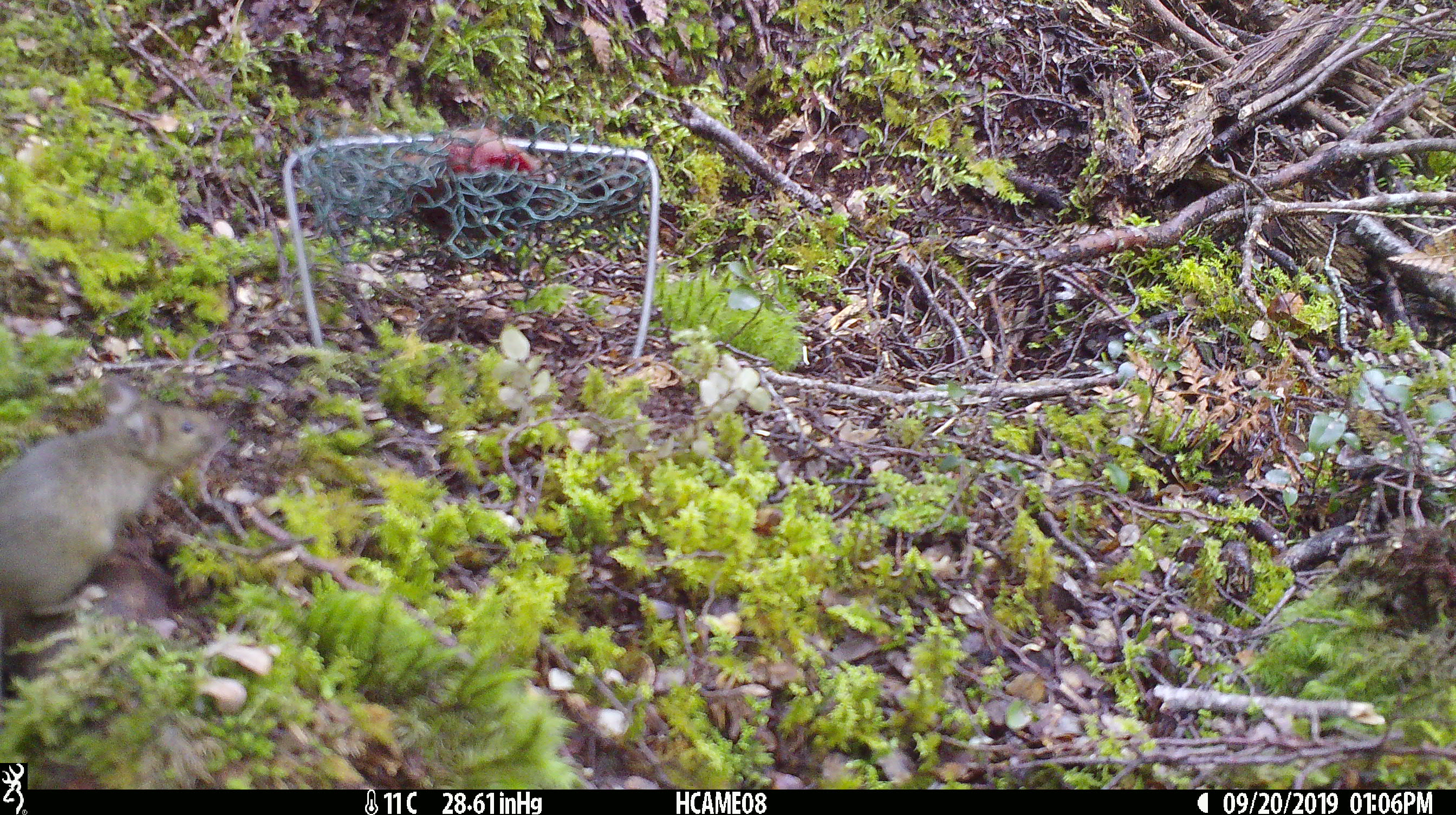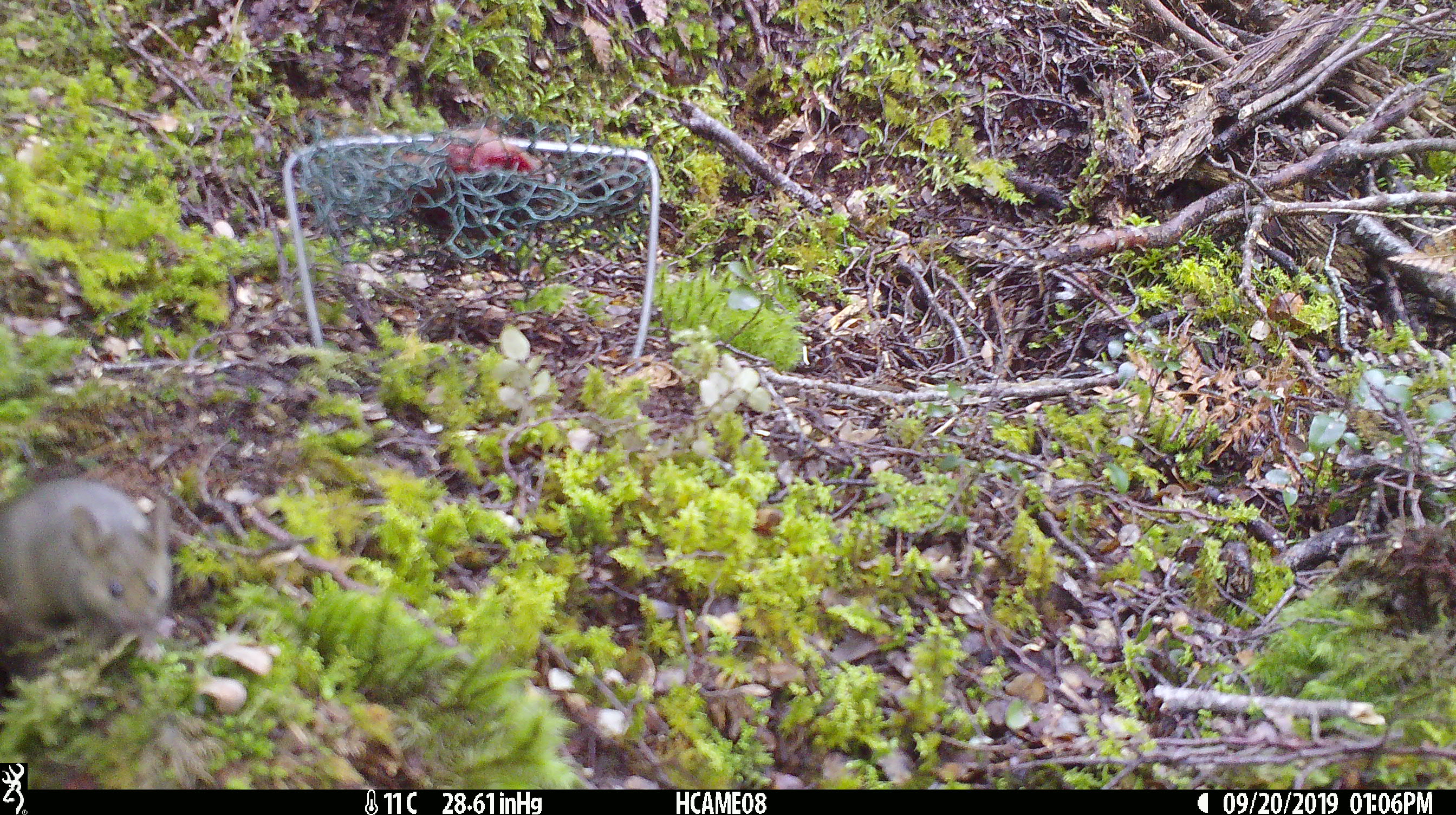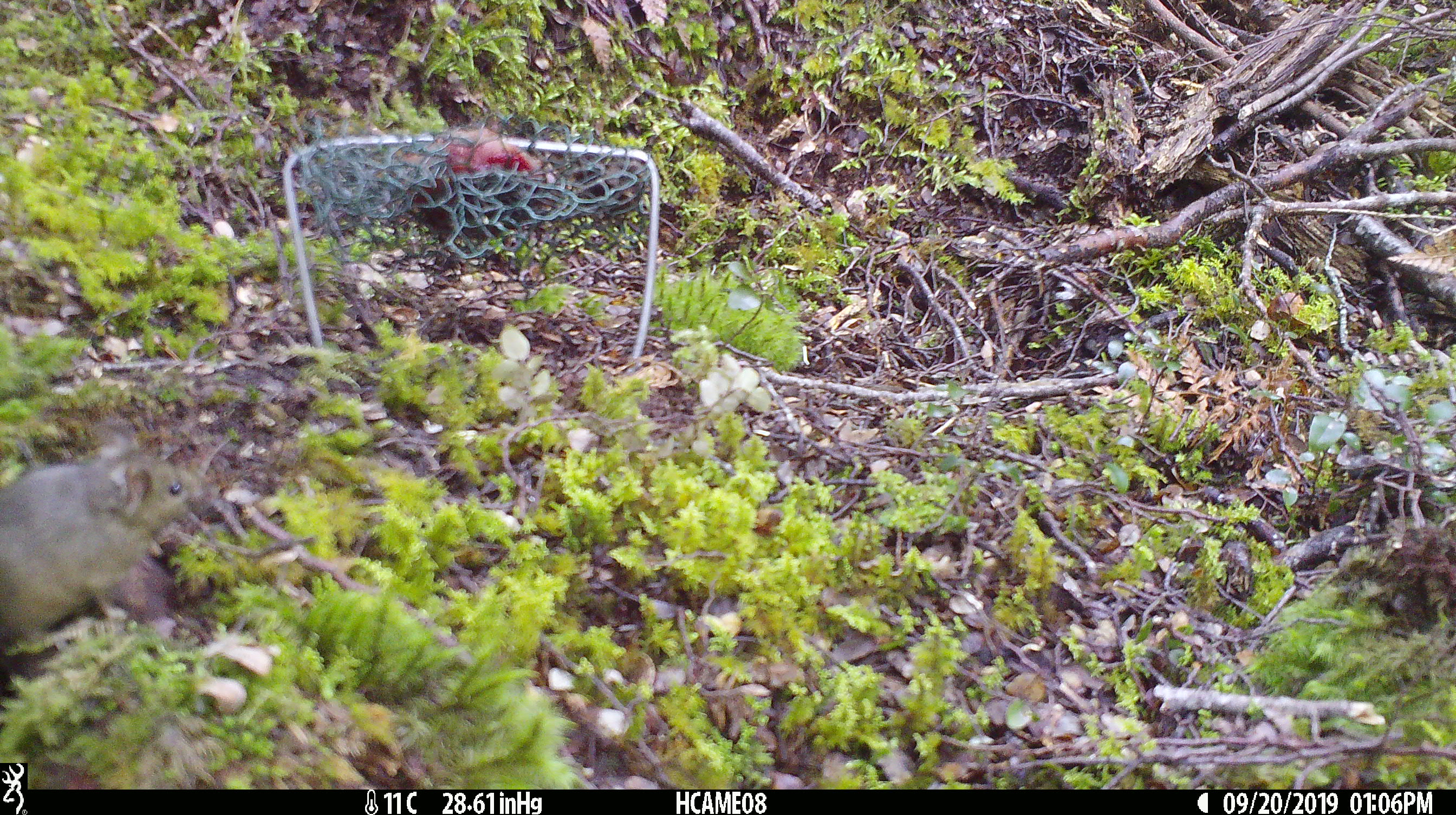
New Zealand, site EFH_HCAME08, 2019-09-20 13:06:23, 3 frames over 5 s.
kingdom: Animalia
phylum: Chordata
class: Mammalia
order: Rodentia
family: Muridae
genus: Mus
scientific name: Mus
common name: mouse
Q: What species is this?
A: Mouse (Mus).